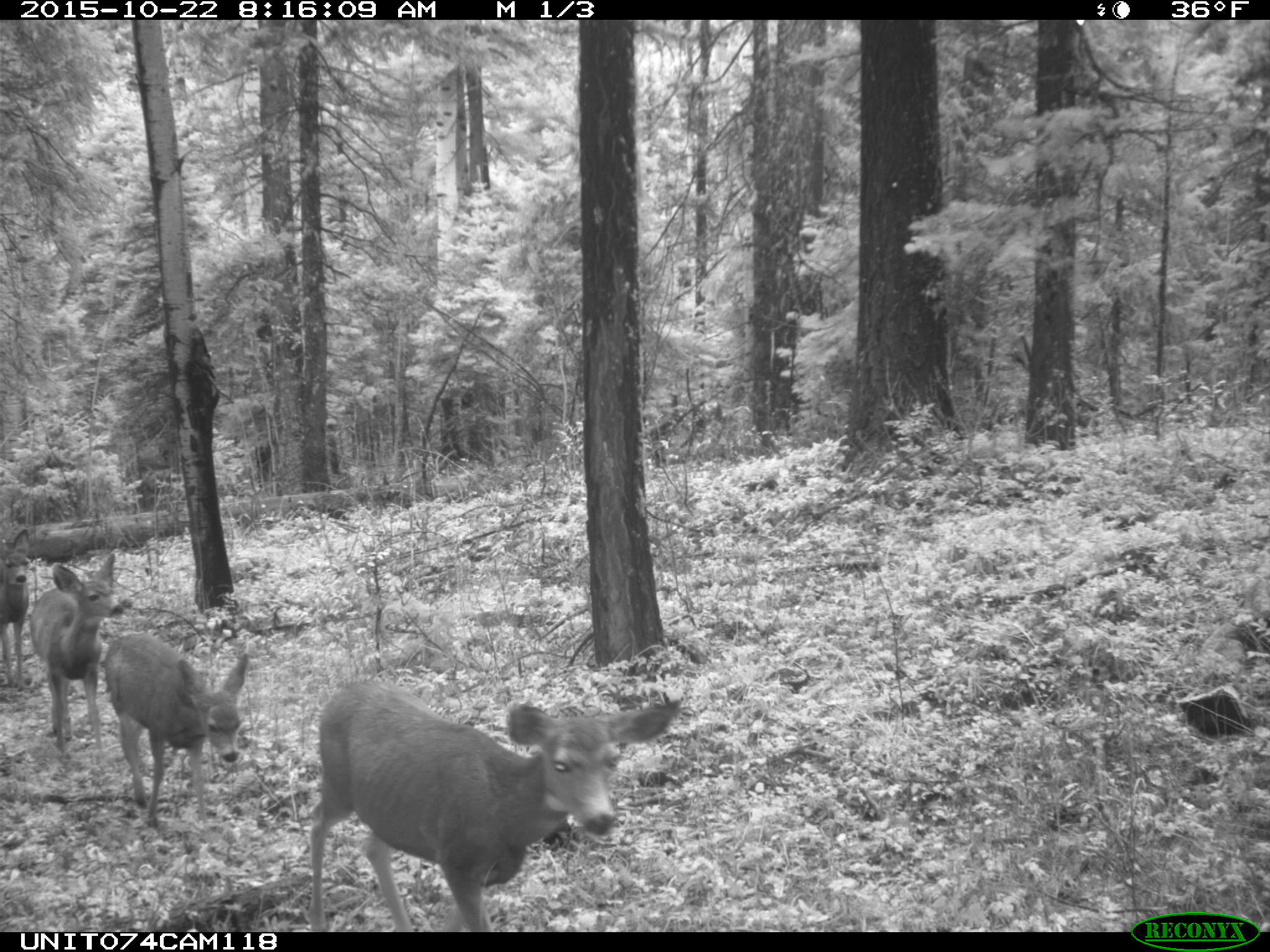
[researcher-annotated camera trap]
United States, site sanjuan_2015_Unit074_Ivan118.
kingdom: Animalia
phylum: Chordata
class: Mammalia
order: Artiodactyla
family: Cervidae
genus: Odocoileus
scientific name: Odocoileus hemionus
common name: mule deer